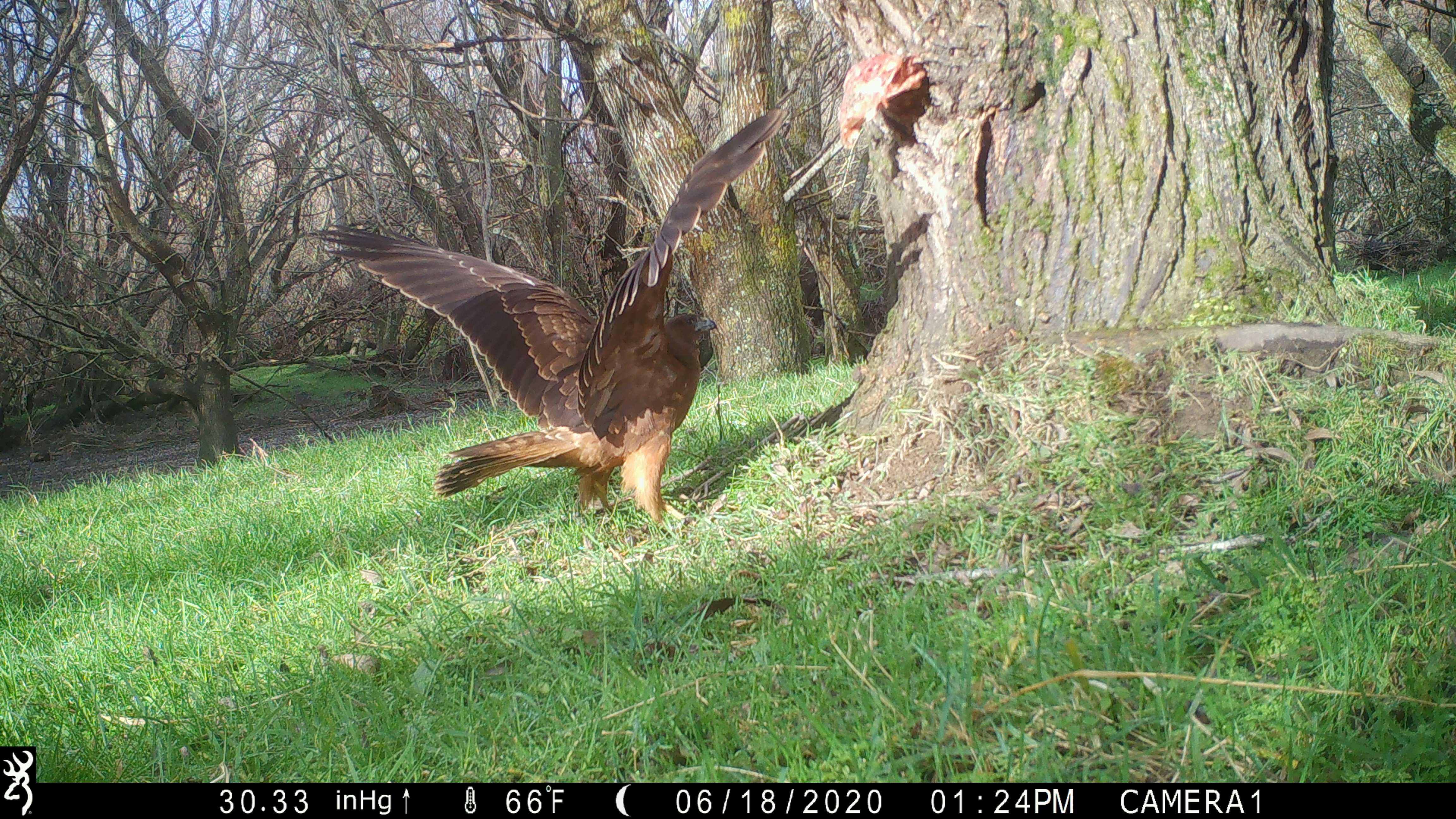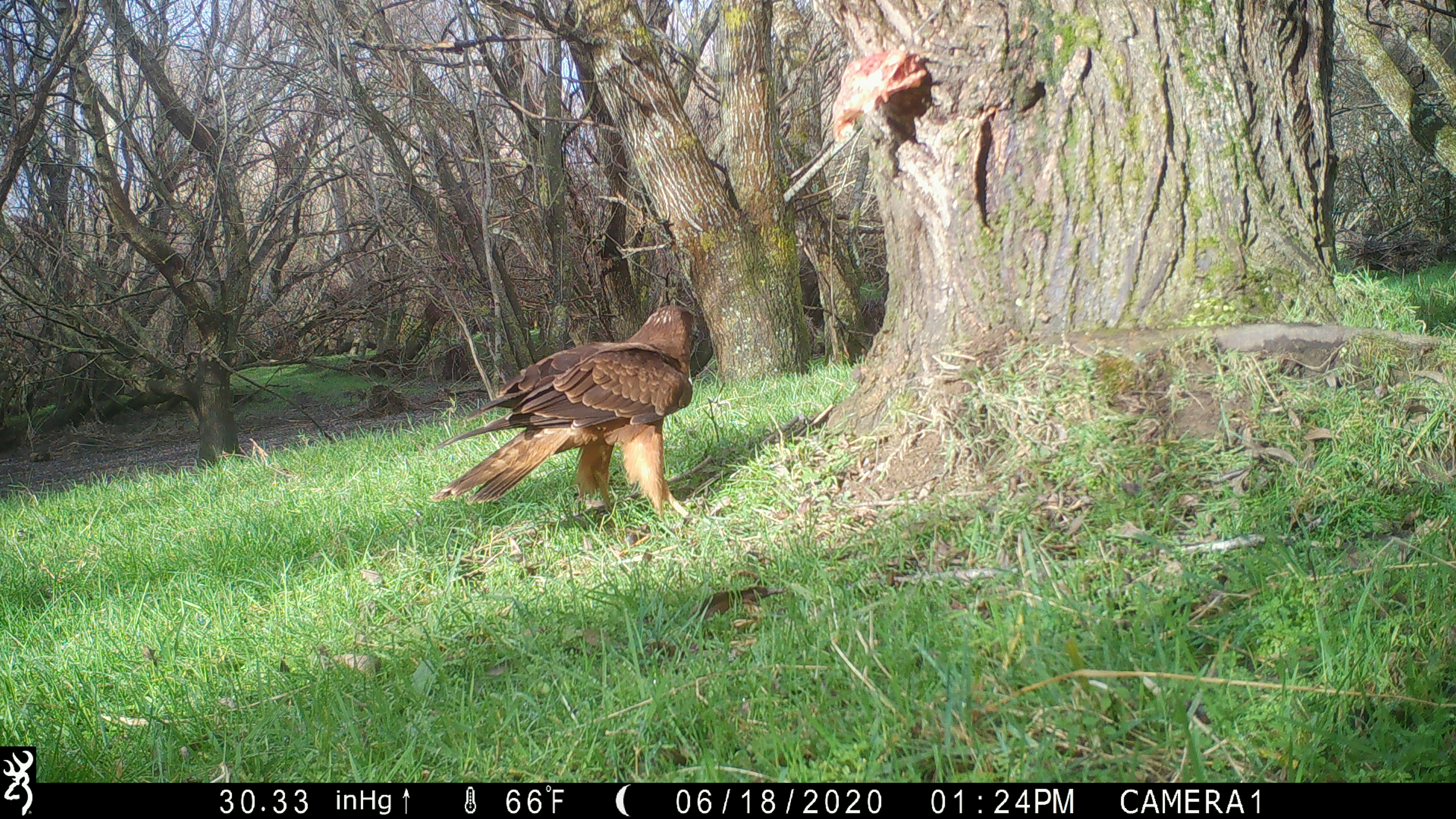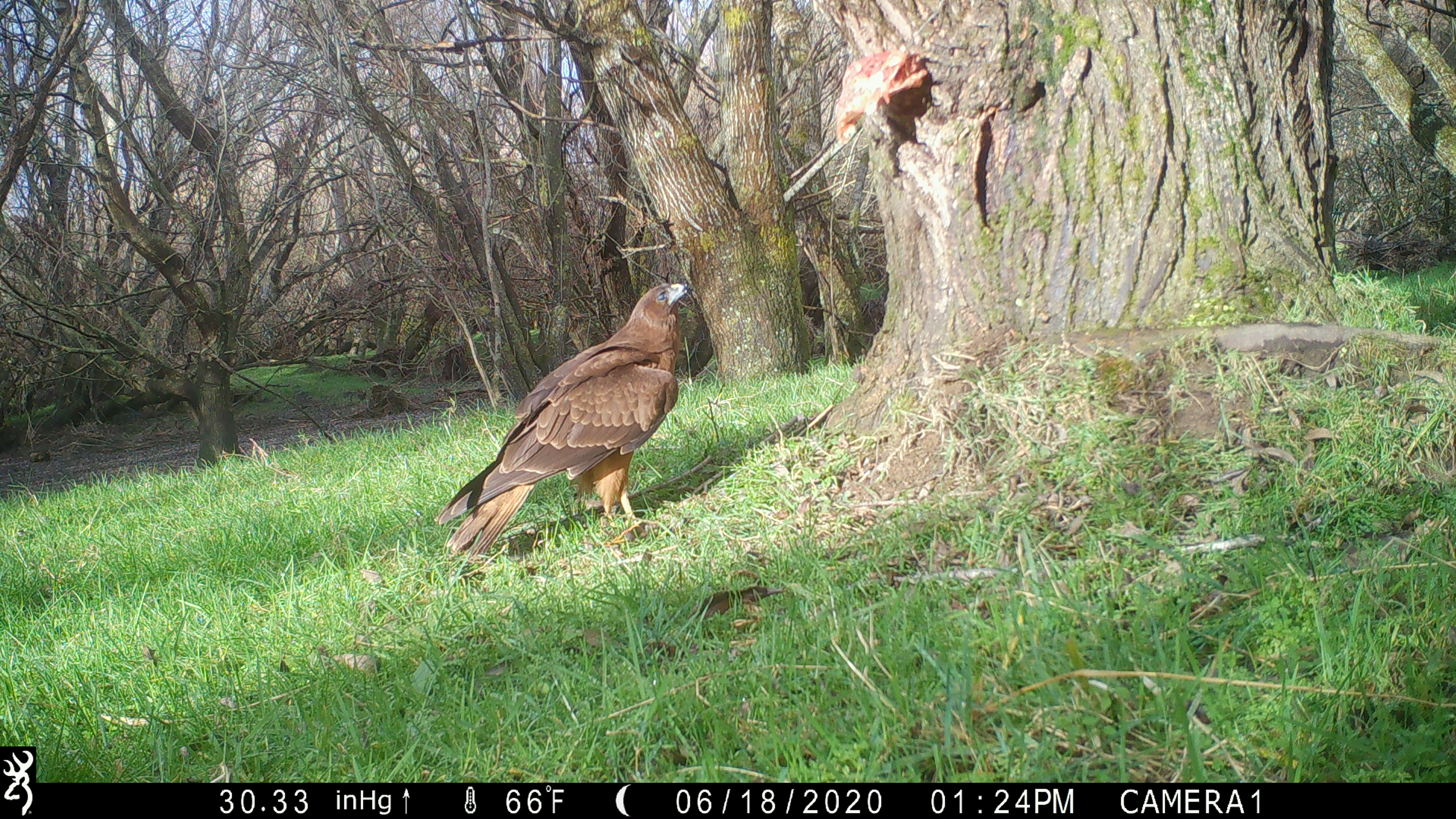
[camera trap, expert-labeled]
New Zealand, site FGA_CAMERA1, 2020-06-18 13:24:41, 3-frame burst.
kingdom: Animalia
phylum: Chordata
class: Aves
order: Accipitriformes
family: Accipitridae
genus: Circus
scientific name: Circus approximans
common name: swamp harrier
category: harrier